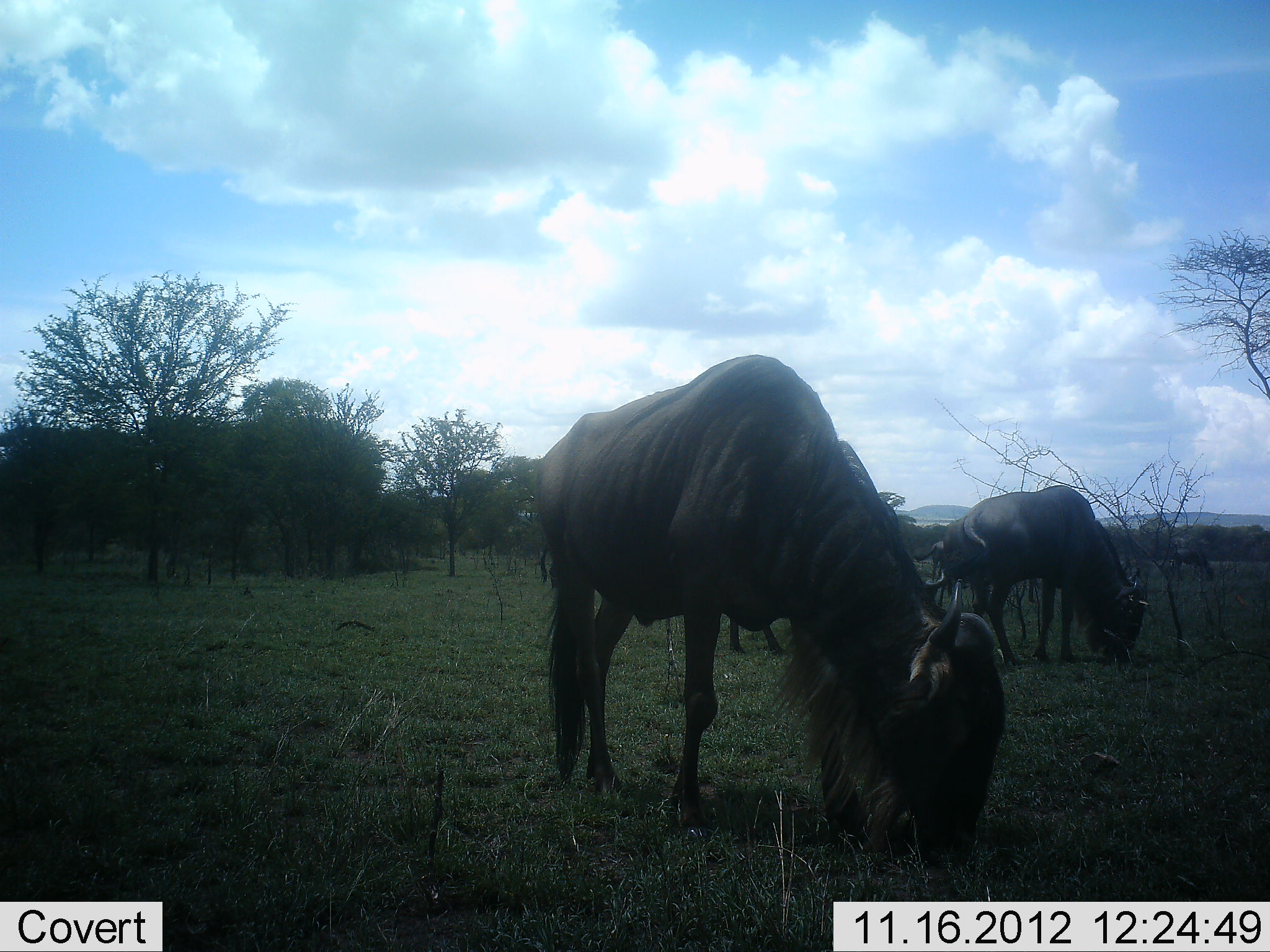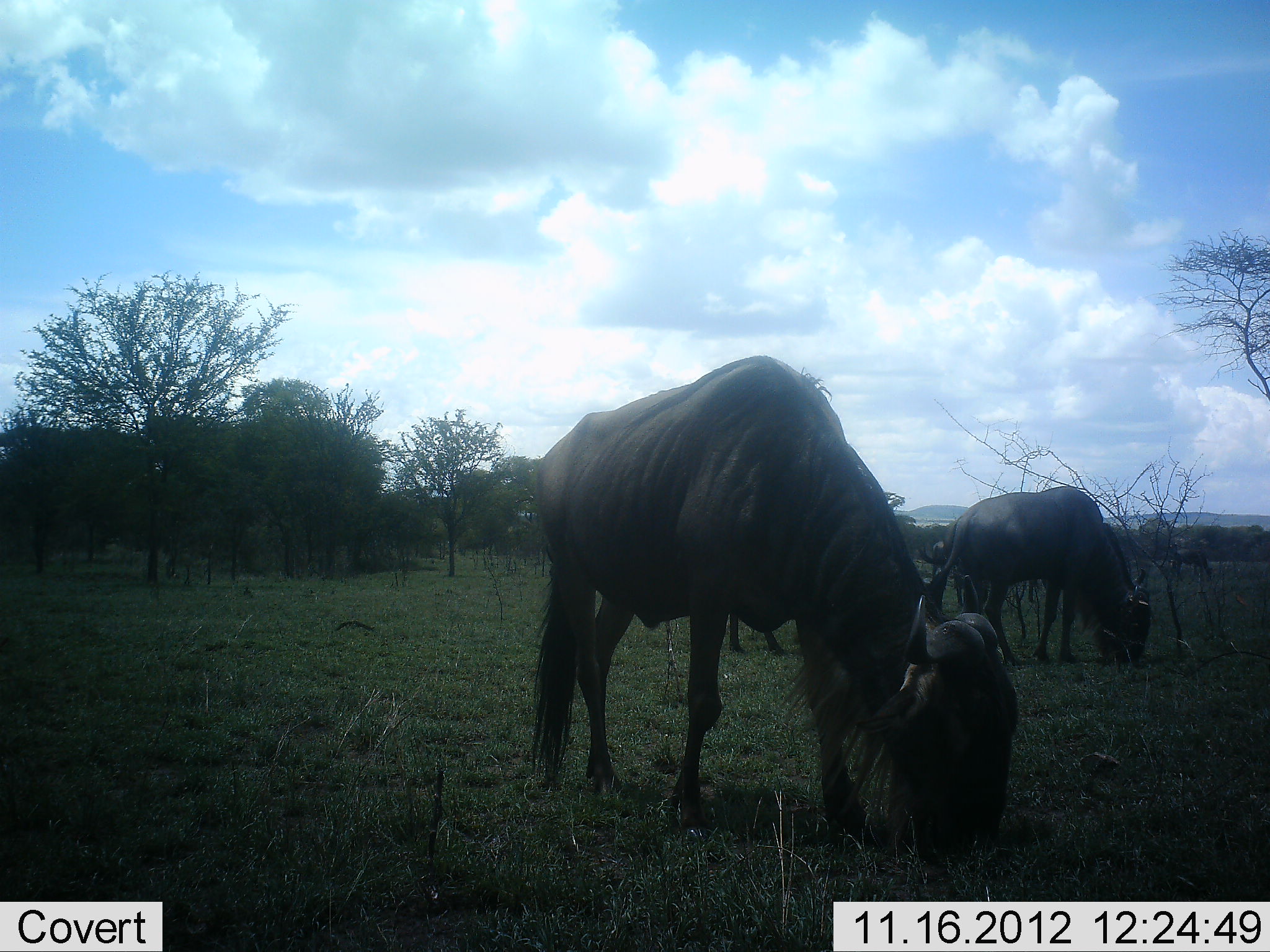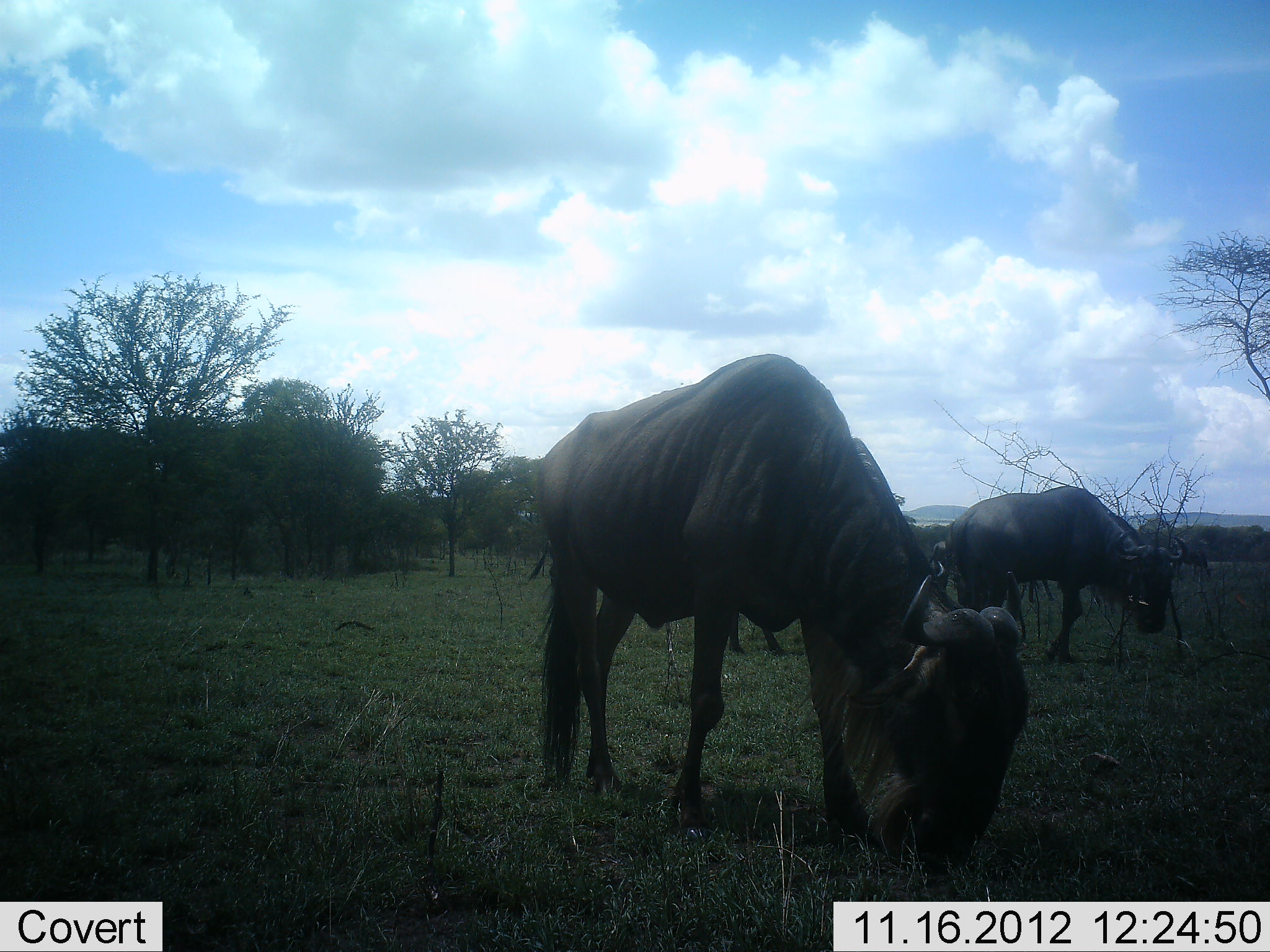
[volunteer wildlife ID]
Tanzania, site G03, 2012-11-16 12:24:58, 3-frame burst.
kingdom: Animalia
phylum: Chordata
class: Mammalia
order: Artiodactyla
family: Bovidae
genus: Connochaetes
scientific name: Connochaetes taurinus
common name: blue wildebeest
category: wildebeest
Wildebeest (blue wildebeest) (Connochaetes taurinus), count 3. Behavior (volunteer vote fractions): standing 20%, resting 0%, moving 10%, interacting 0%. Young present (vote fraction): 0%. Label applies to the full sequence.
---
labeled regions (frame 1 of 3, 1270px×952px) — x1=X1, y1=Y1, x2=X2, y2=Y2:
animal: x1=533, y1=354, x2=1004, y2=881; x1=943, y1=485, x2=1155, y2=669; x1=912, y1=531, x2=955, y2=605; x1=1168, y1=547, x2=1217, y2=582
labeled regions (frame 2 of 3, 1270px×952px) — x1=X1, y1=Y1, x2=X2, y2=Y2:
animal: x1=531, y1=355, x2=1027, y2=879; x1=948, y1=486, x2=1150, y2=677; x1=916, y1=537, x2=966, y2=611; x1=1170, y1=546, x2=1214, y2=584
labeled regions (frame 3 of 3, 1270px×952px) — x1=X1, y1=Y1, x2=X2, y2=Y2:
animal: x1=534, y1=353, x2=1030, y2=860; x1=945, y1=485, x2=1190, y2=667; x1=1170, y1=544, x2=1215, y2=586; x1=919, y1=538, x2=951, y2=588